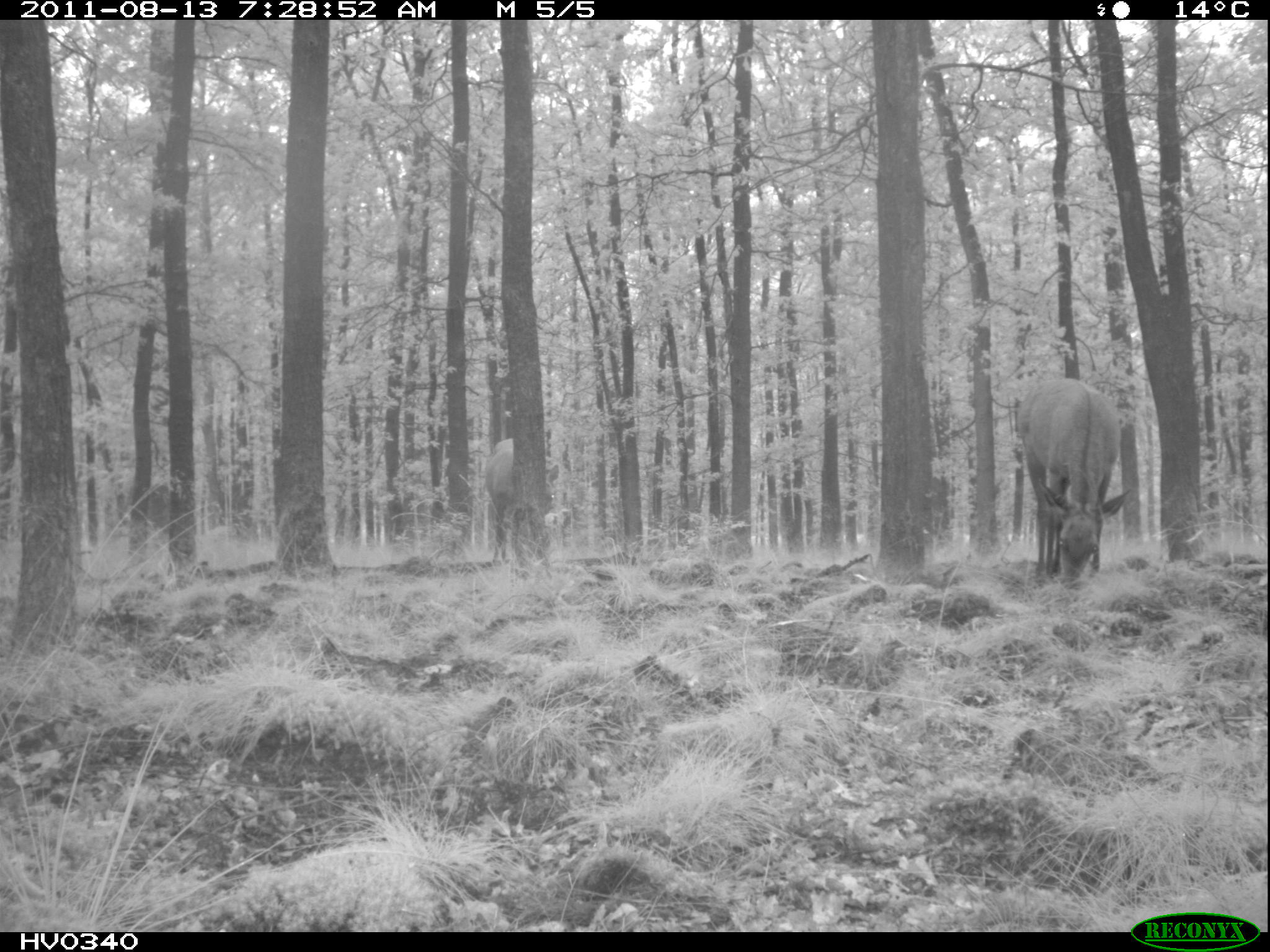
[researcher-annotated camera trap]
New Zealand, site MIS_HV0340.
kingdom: Animalia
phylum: Chordata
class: Mammalia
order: Artiodactyla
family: Cervidae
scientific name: Cervidae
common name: deer